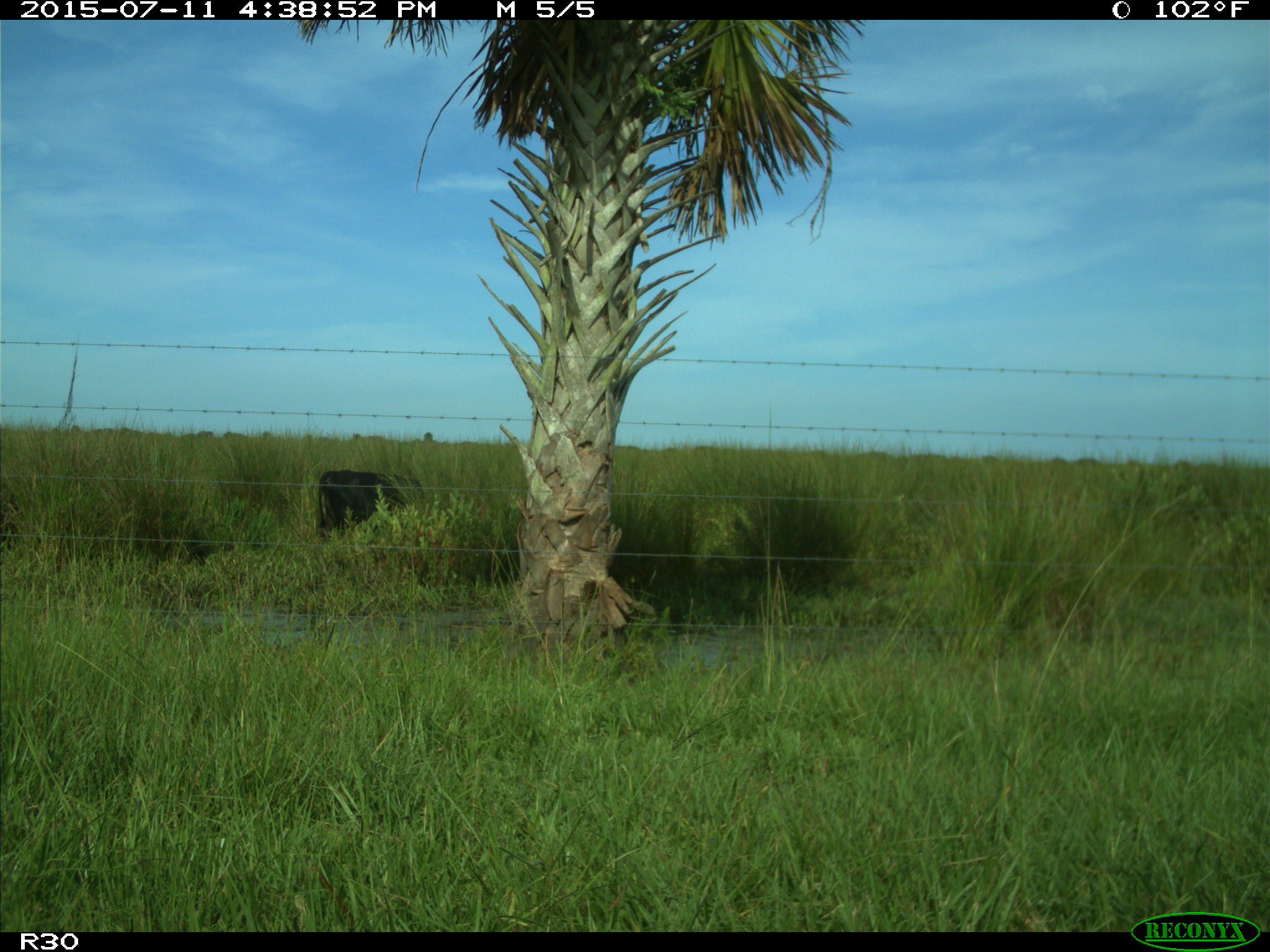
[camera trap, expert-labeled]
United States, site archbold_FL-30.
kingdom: Animalia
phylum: Chordata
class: Mammalia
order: Artiodactyla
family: Bovidae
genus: Bos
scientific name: Bos taurus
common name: domestic cow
Bos taurus (domestic cow).